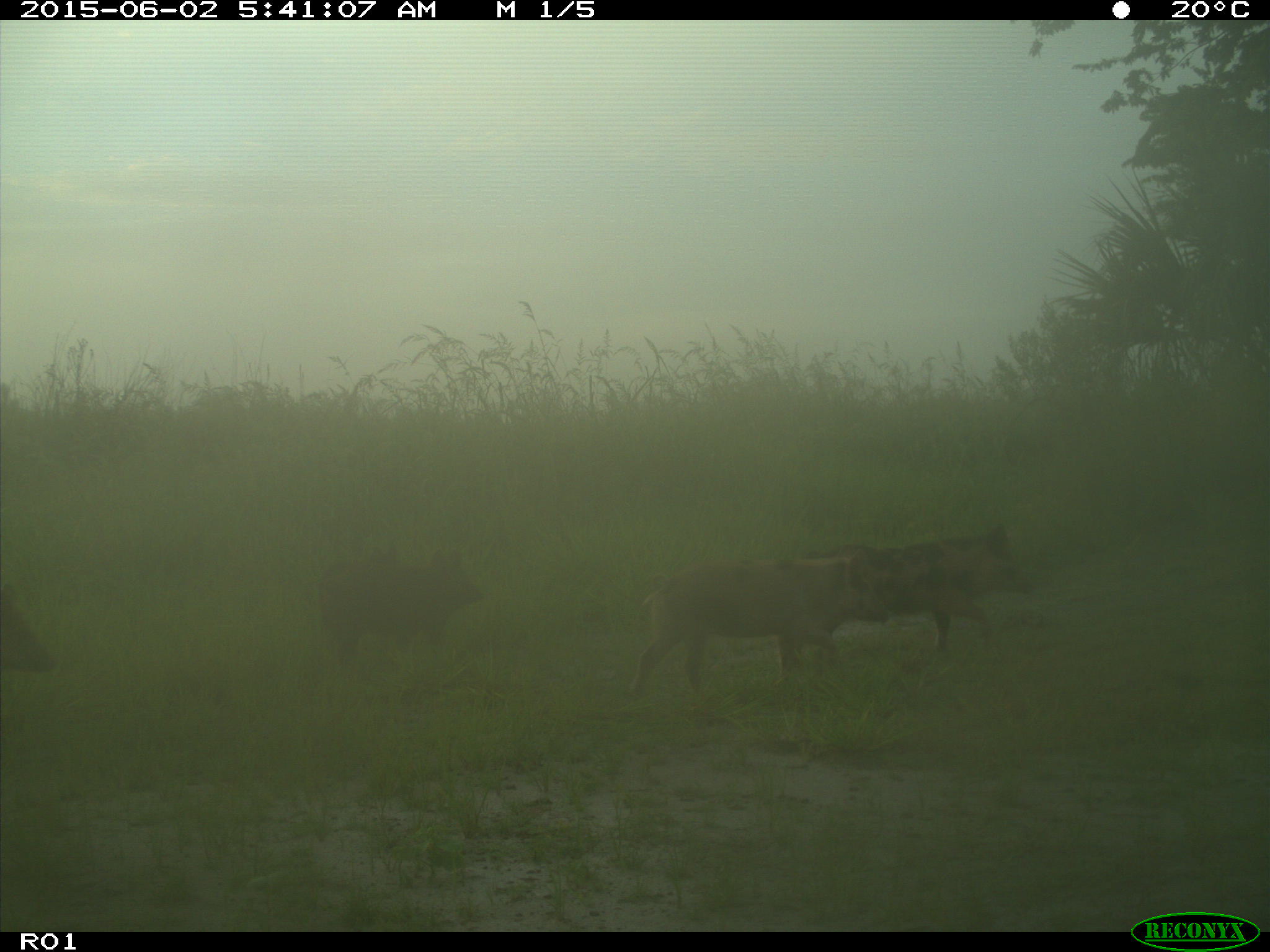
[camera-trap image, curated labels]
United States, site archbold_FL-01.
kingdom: Animalia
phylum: Chordata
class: Mammalia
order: Artiodactyla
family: Suidae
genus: Sus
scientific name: Sus scrofa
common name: wild boar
Sus scrofa (wild boar).